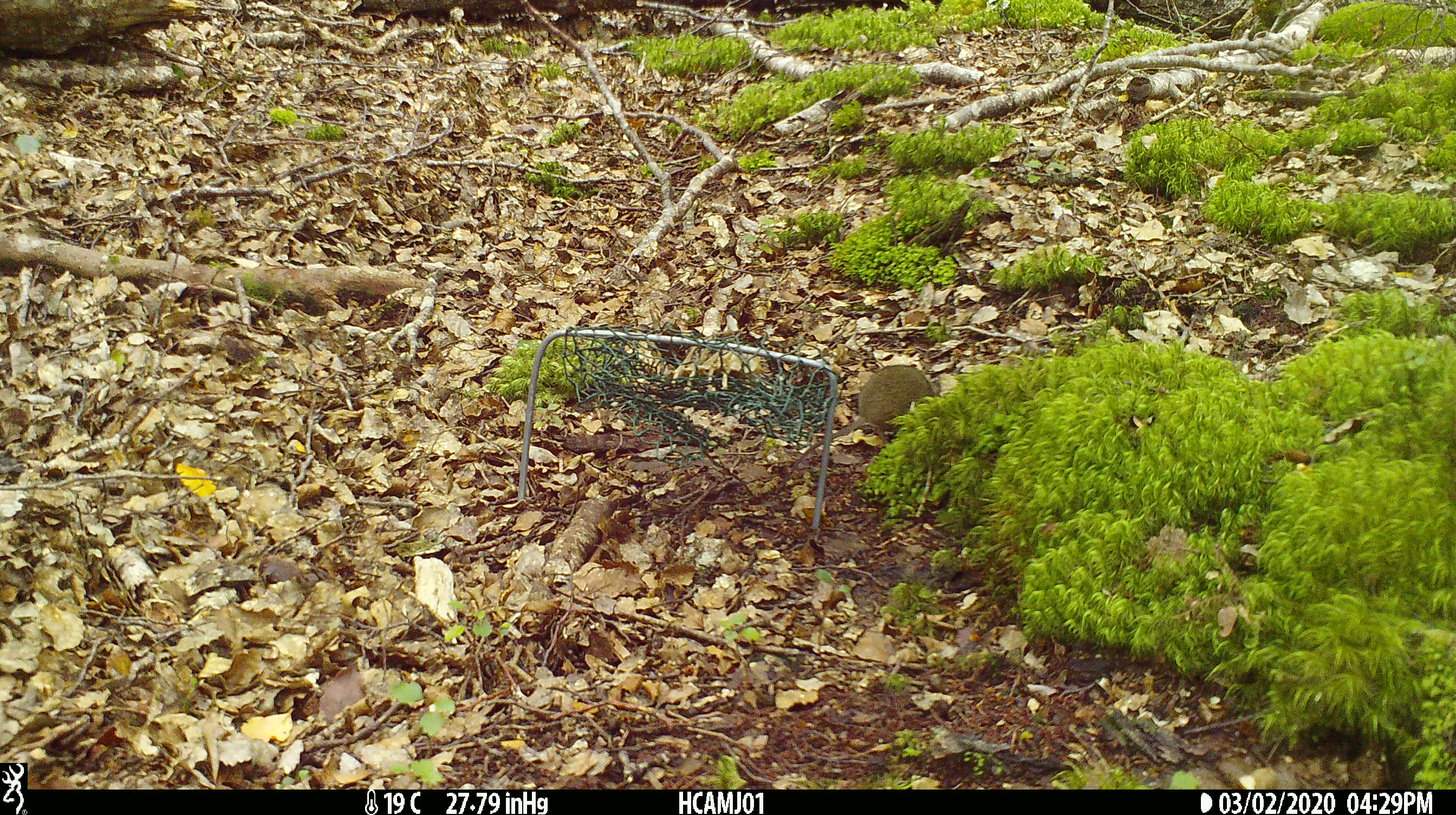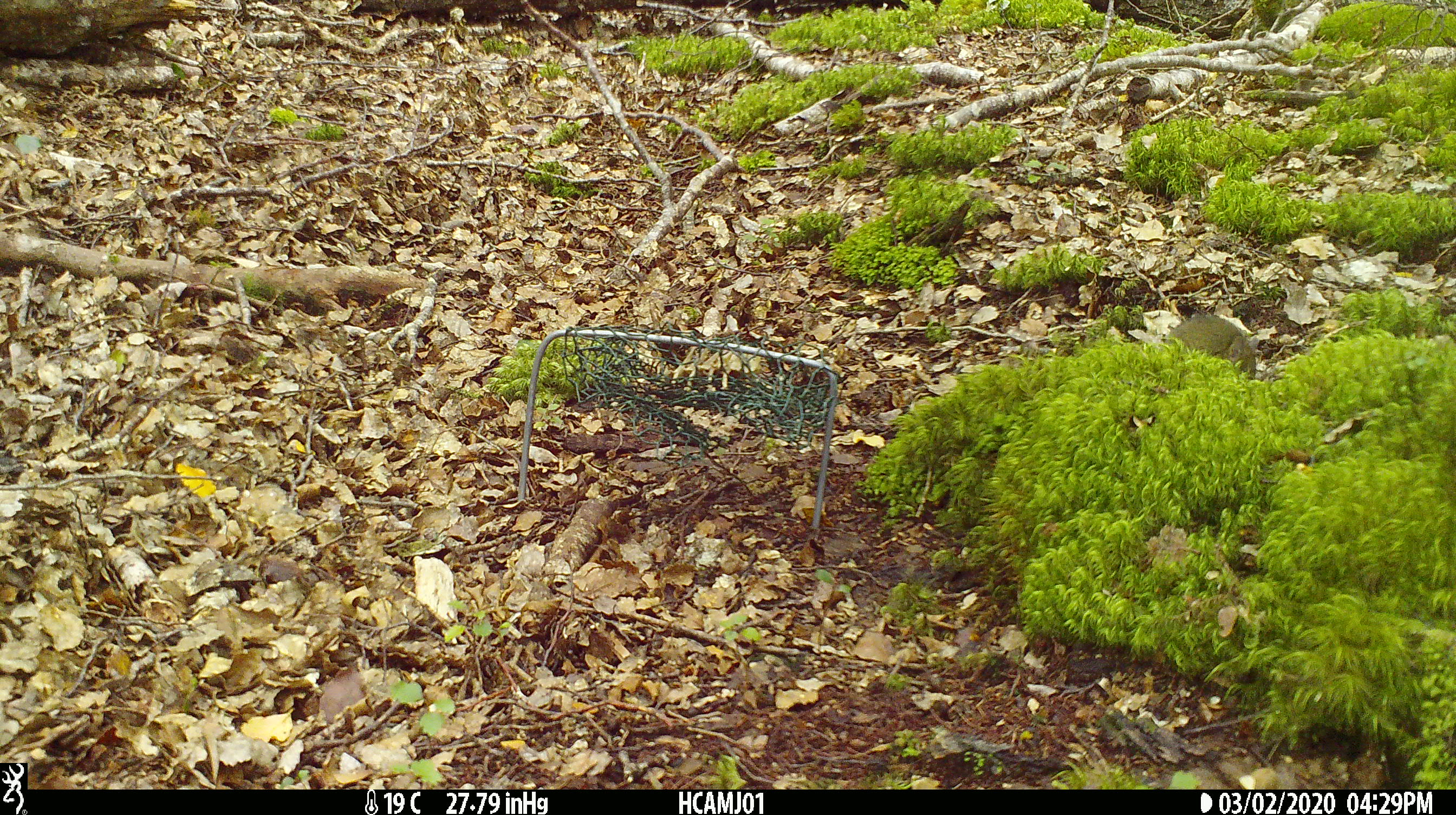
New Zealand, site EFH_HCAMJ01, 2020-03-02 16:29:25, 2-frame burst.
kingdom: Animalia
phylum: Chordata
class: Mammalia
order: Rodentia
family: Muridae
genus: Mus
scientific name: Mus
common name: mouse